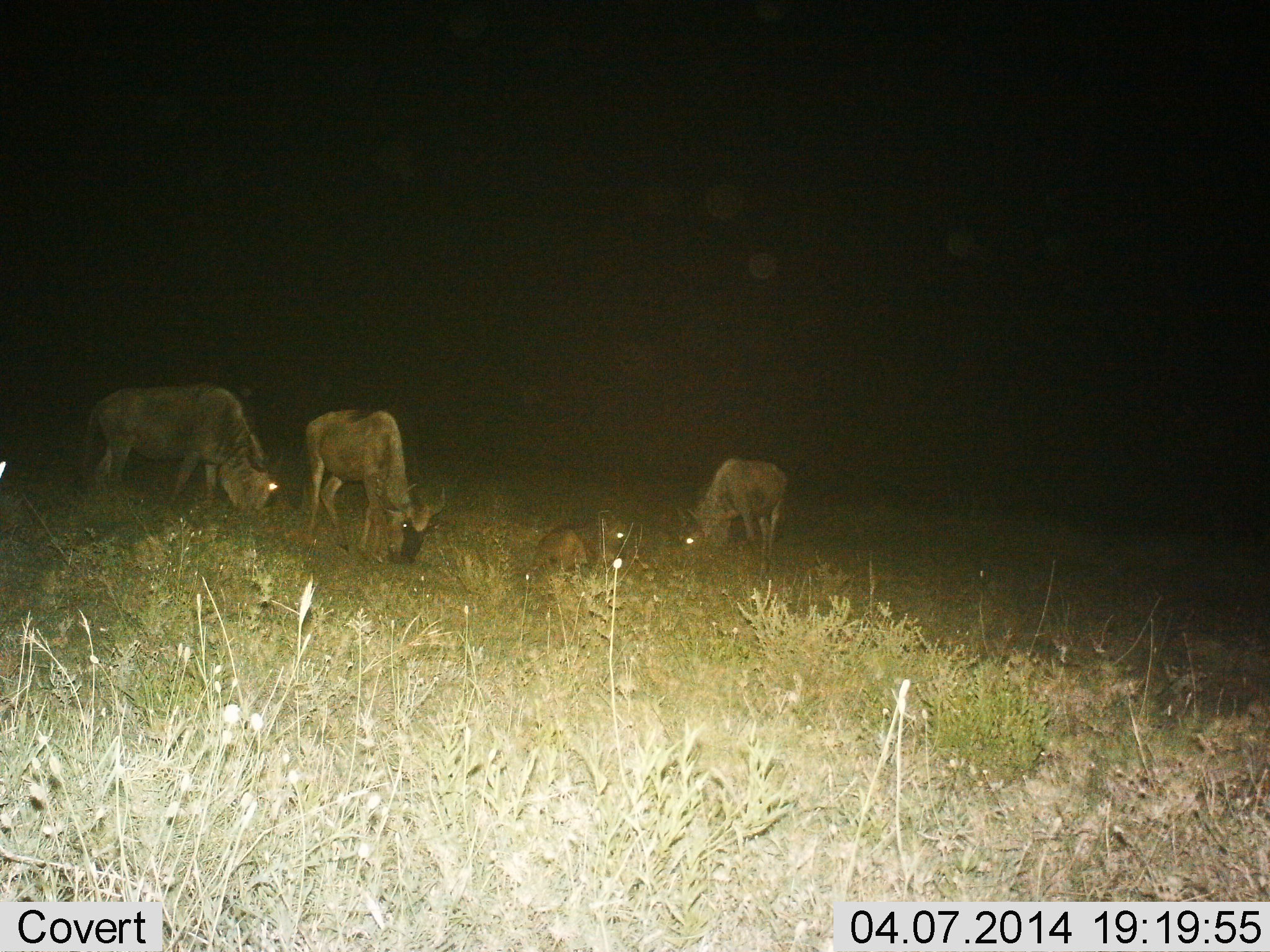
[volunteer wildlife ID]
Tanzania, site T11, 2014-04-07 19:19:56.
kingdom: Animalia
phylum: Chordata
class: Mammalia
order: Artiodactyla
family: Bovidae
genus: Connochaetes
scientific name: Connochaetes taurinus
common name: blue wildebeest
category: wildebeest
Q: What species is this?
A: Wildebeest (blue wildebeest) (Connochaetes taurinus).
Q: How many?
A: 4.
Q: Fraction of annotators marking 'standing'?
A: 42%.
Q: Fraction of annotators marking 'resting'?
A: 58%.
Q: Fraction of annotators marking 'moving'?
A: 3%.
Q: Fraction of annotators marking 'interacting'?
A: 0%.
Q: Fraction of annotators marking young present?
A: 26%.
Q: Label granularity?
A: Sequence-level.